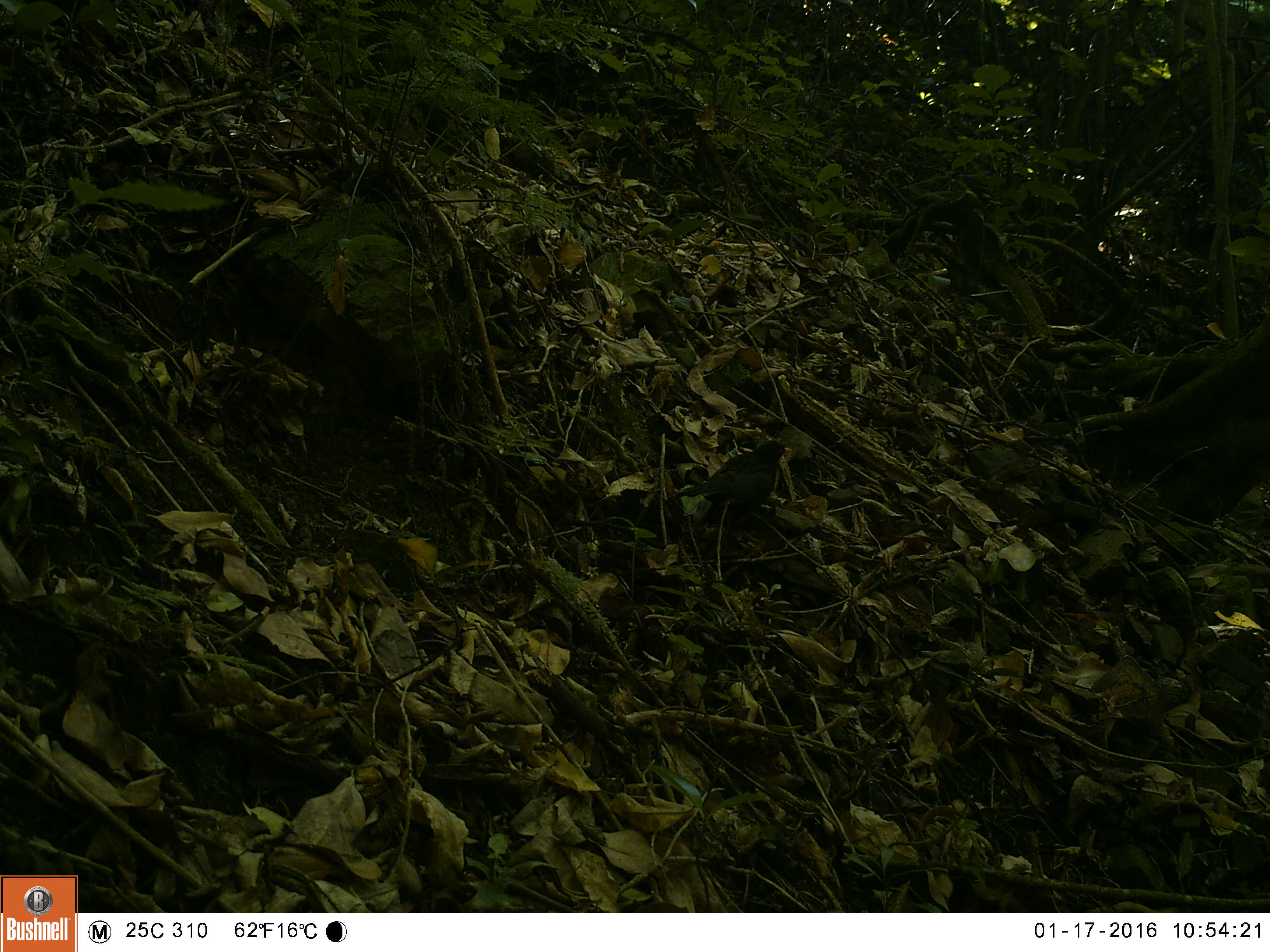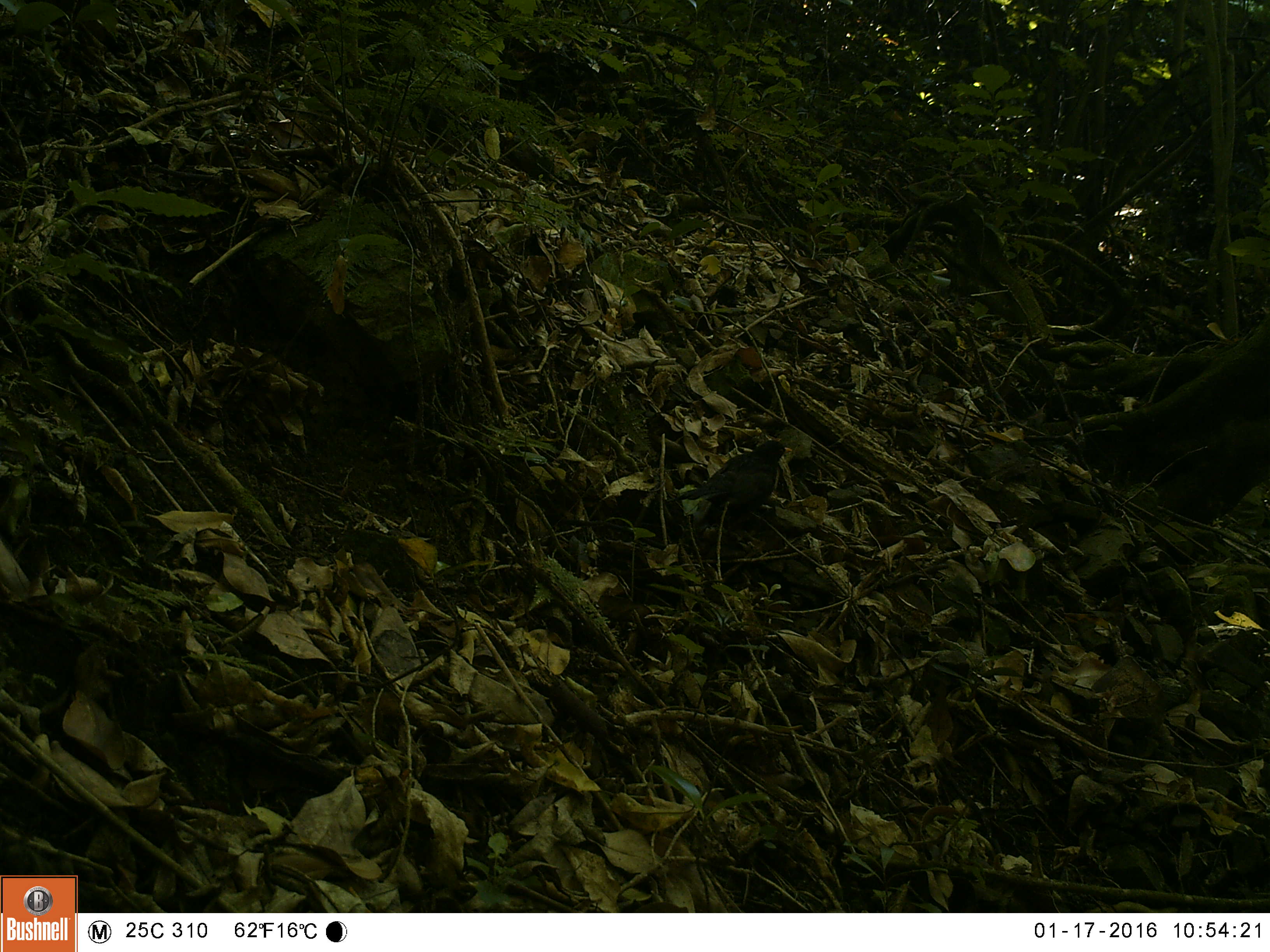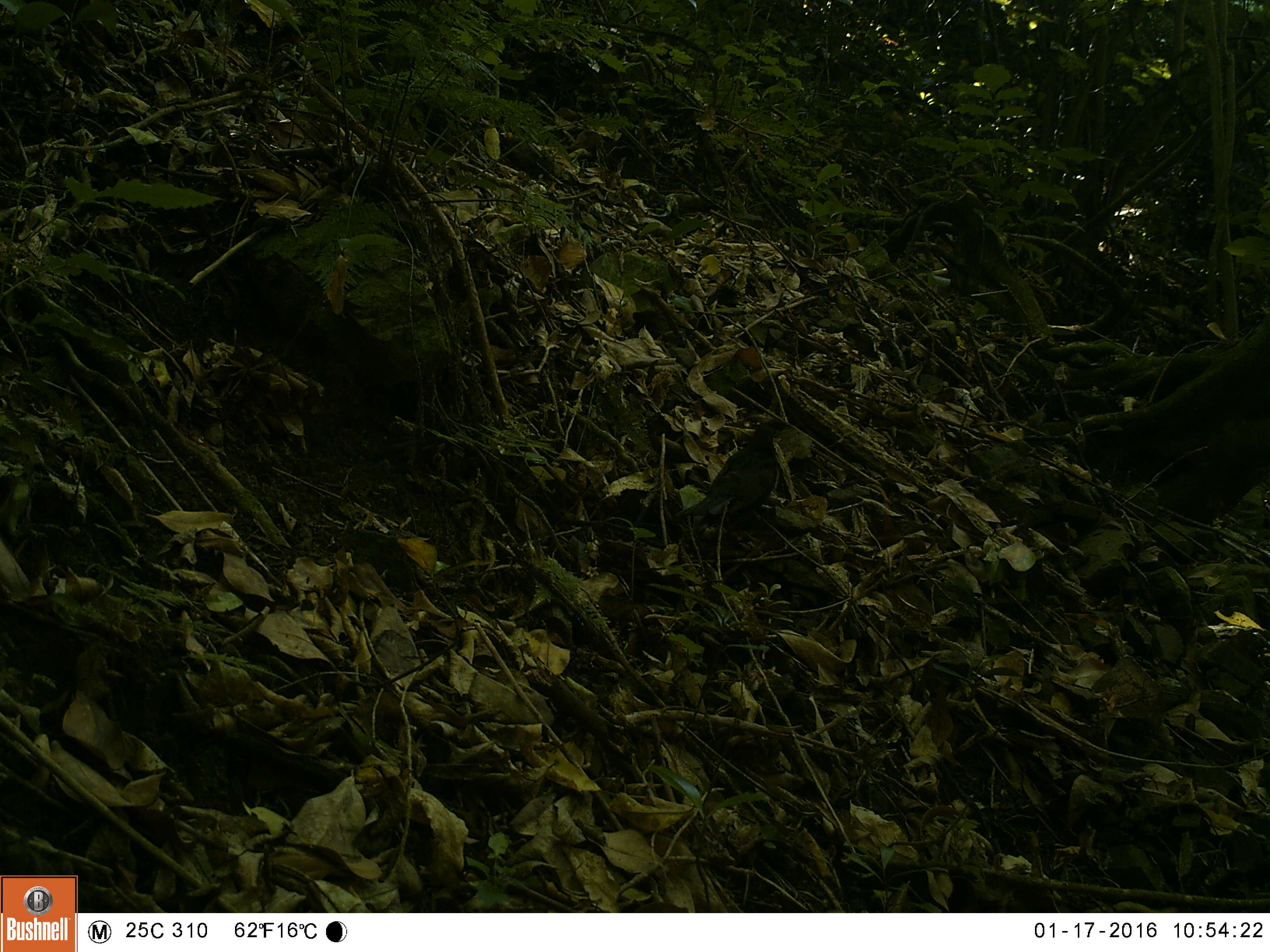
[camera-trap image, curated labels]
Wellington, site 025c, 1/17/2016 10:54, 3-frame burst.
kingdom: Animalia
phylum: Chordata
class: Aves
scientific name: Aves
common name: bird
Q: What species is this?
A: Bird (Aves).